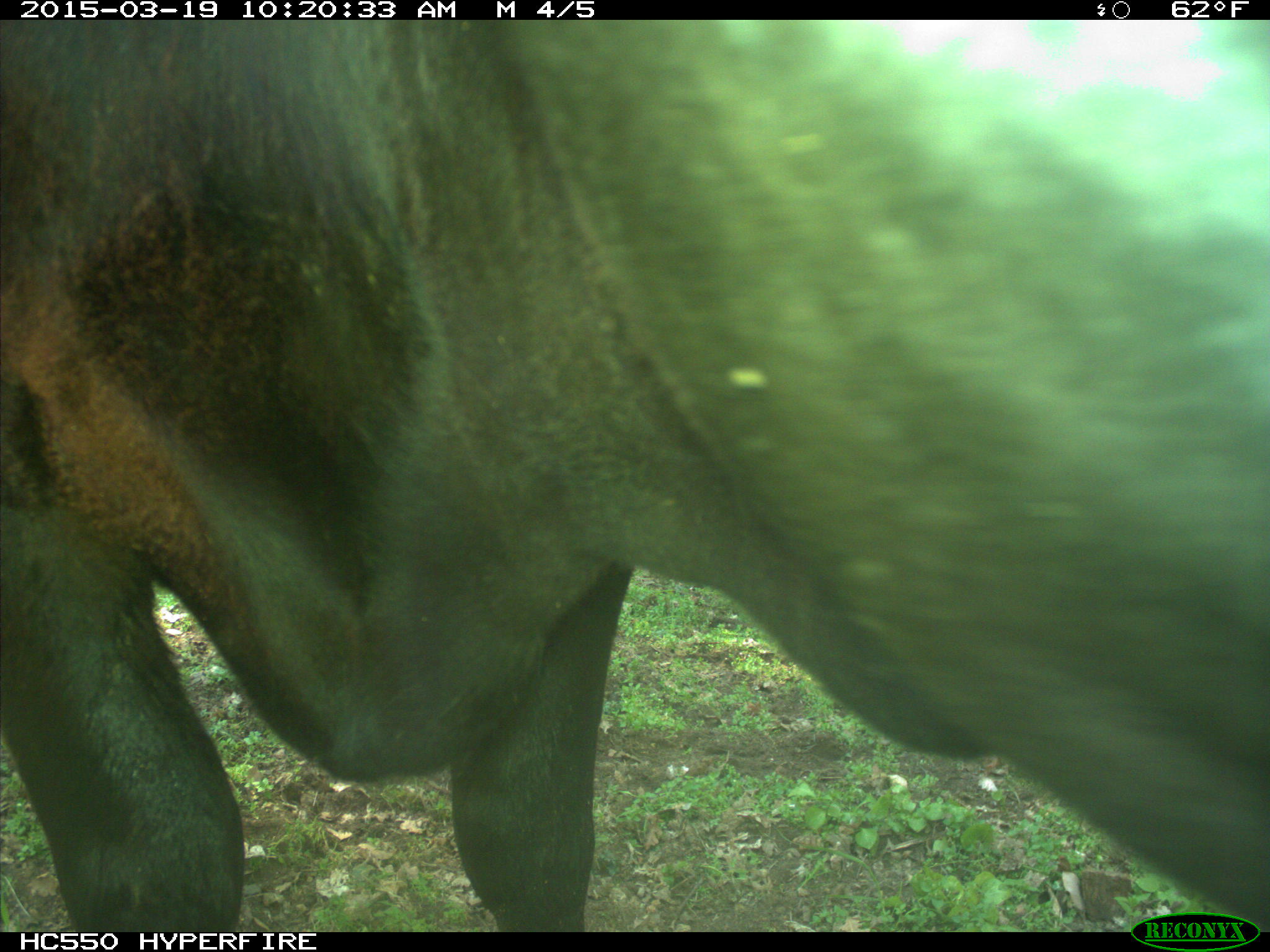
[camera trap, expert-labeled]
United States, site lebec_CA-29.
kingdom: Animalia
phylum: Chordata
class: Mammalia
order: Artiodactyla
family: Bovidae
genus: Bos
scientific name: Bos taurus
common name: domestic cow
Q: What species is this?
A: Bos taurus (domestic cow).